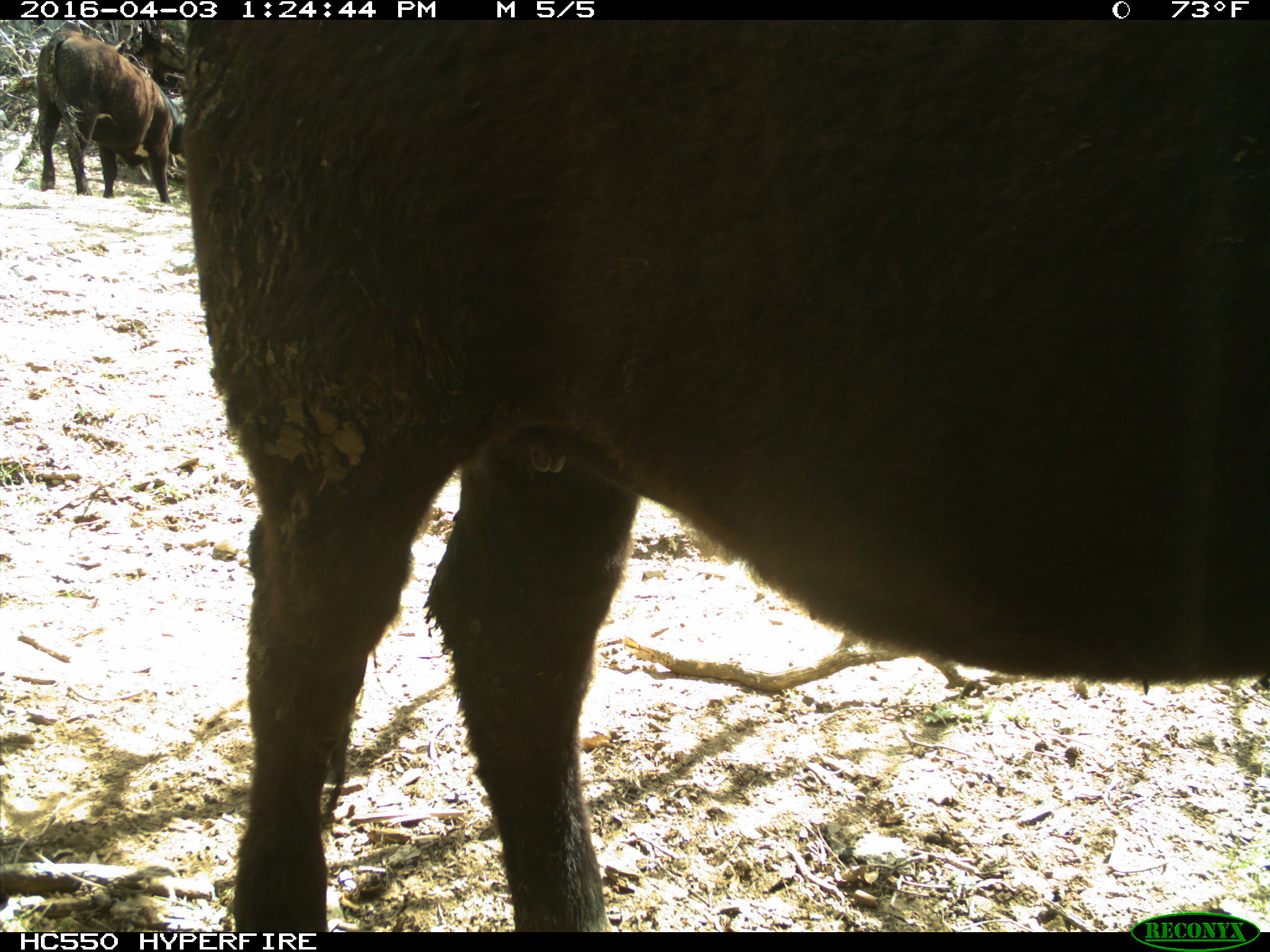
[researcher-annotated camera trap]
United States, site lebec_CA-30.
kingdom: Animalia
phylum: Chordata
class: Mammalia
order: Artiodactyla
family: Bovidae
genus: Bos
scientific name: Bos taurus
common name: domestic cow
Bos taurus (domestic cow).